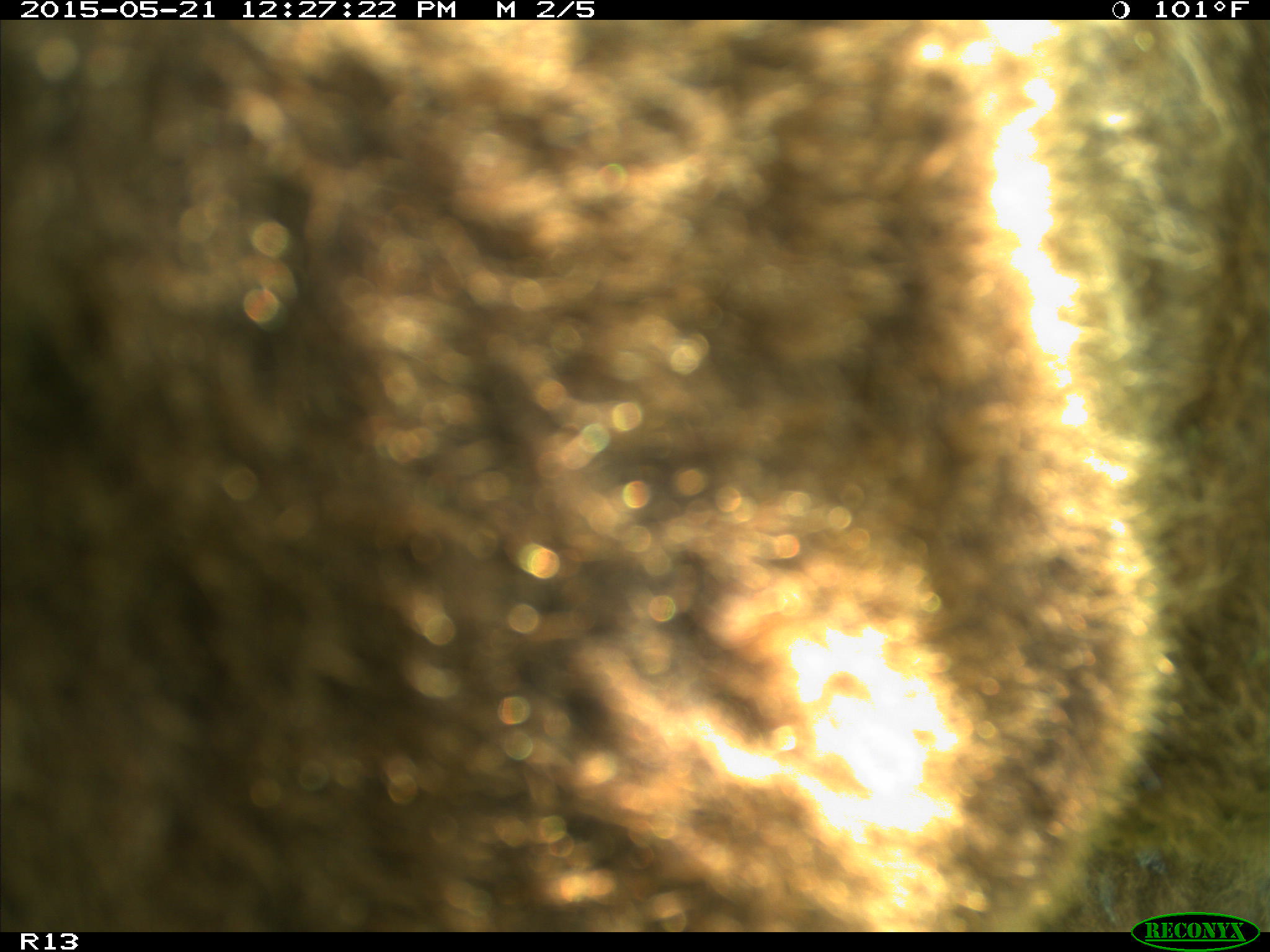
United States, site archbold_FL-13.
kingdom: Animalia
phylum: Chordata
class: Mammalia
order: Artiodactyla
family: Bovidae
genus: Bos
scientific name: Bos taurus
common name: domestic cow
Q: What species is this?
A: Bos taurus (domestic cow).